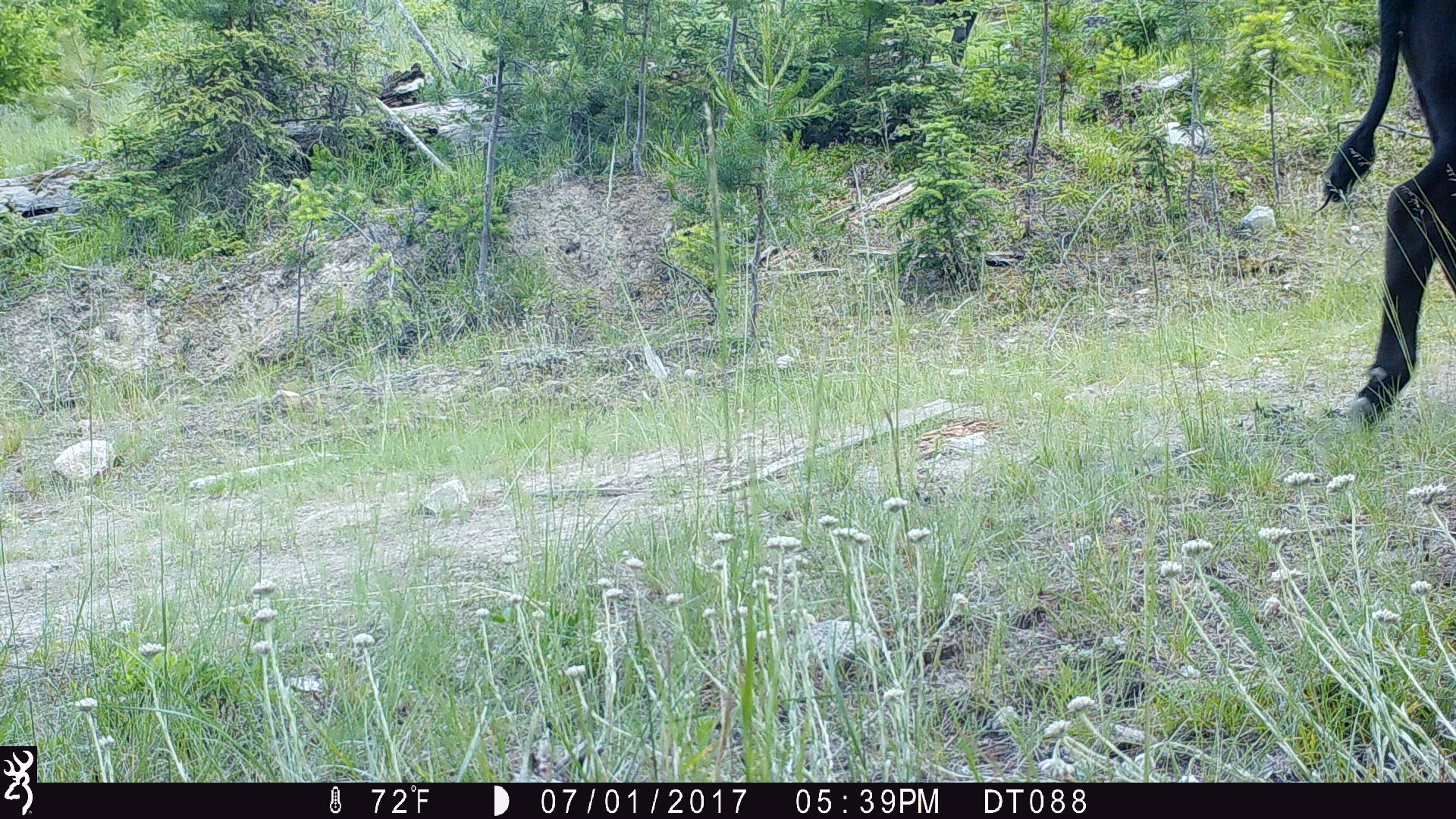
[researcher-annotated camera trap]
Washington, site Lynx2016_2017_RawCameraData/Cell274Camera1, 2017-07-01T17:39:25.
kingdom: Animalia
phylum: Chordata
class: Mammalia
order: Artiodactyla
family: Bovidae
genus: Bos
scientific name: Bos taurus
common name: domestic cattle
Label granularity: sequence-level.